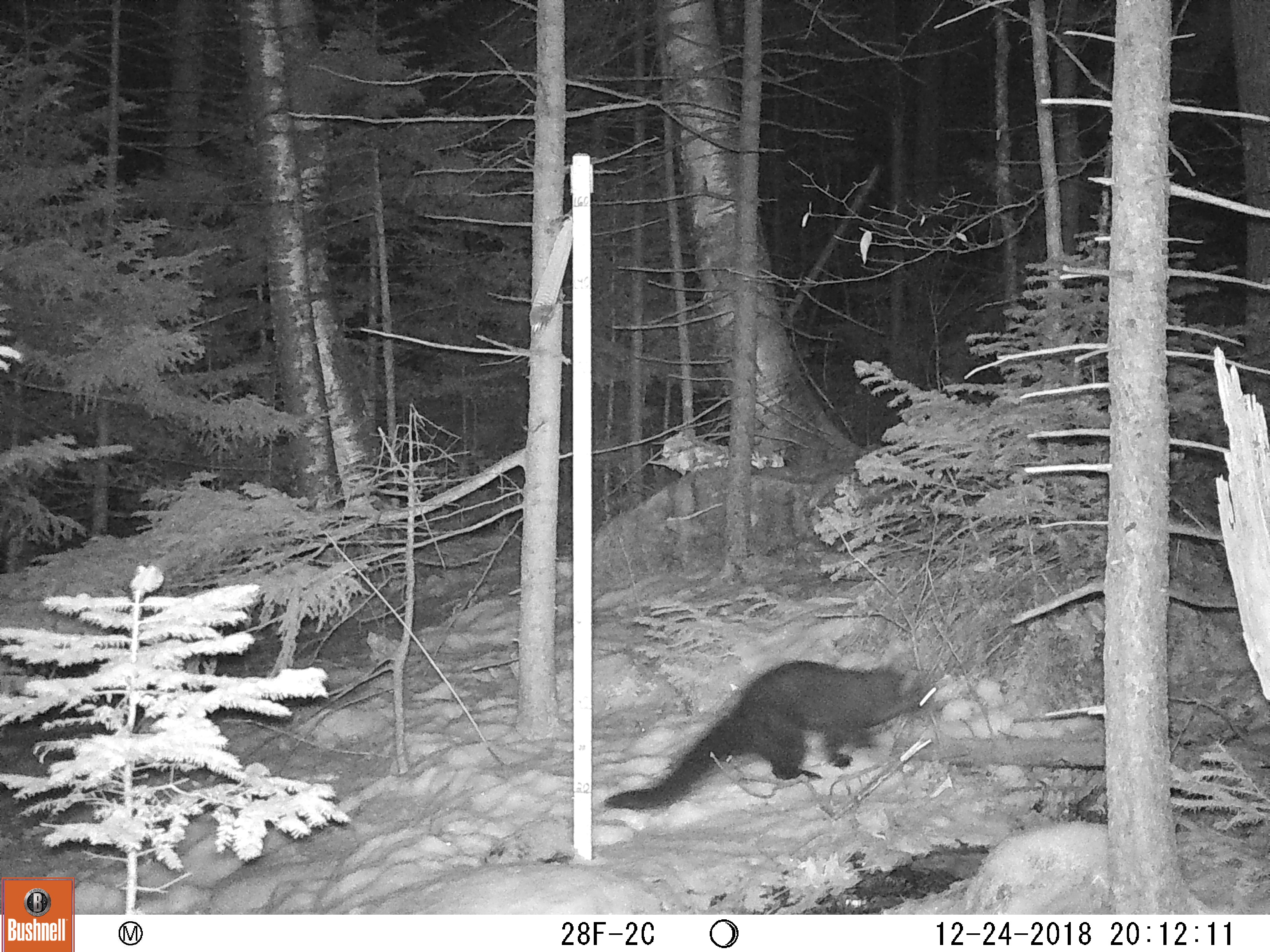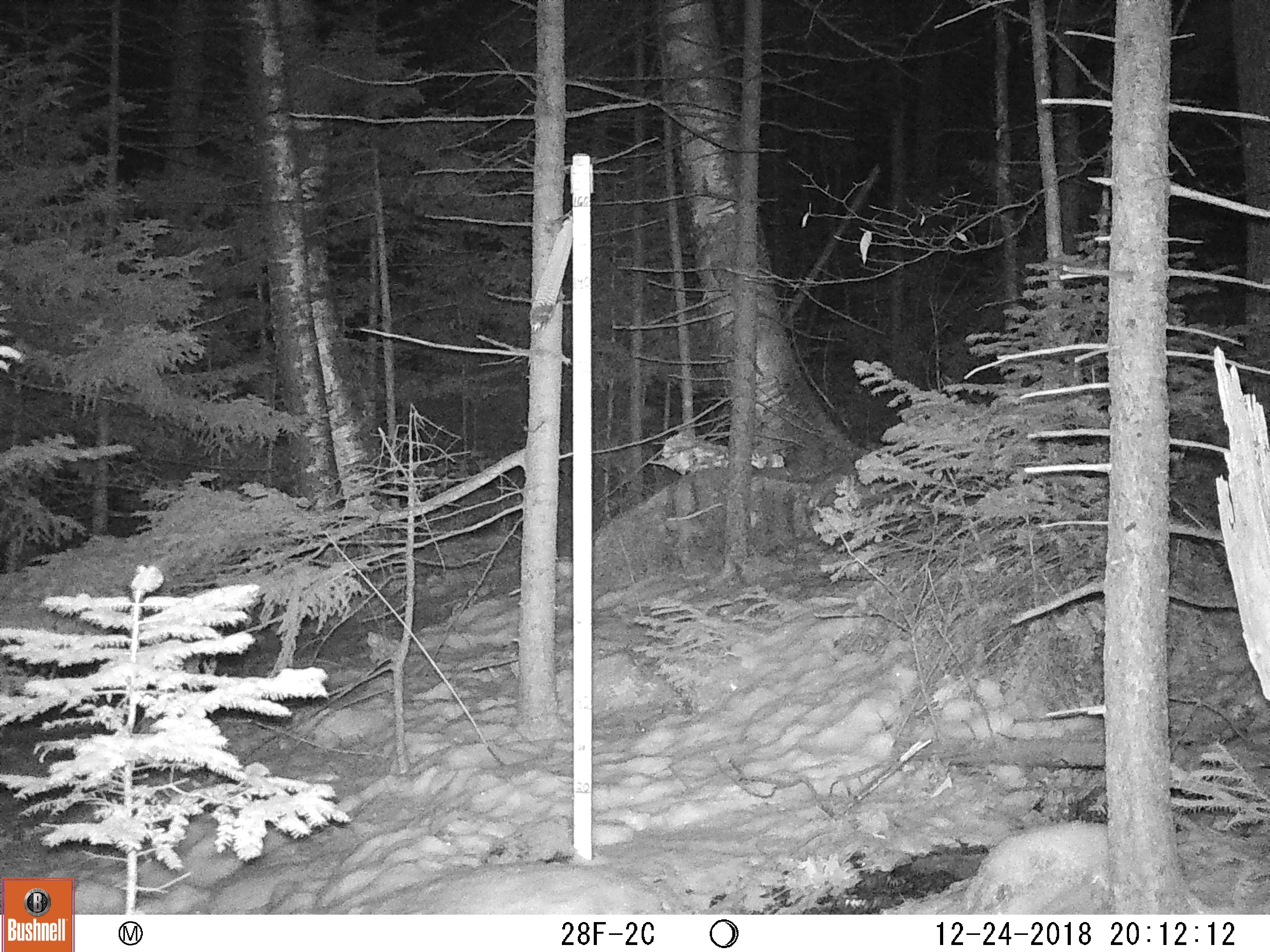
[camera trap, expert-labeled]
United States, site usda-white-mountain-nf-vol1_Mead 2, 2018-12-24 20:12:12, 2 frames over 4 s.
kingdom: Animalia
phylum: Chordata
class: Mammalia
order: Carnivora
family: Mustelidae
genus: Pekania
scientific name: Pekania pennanti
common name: fisher